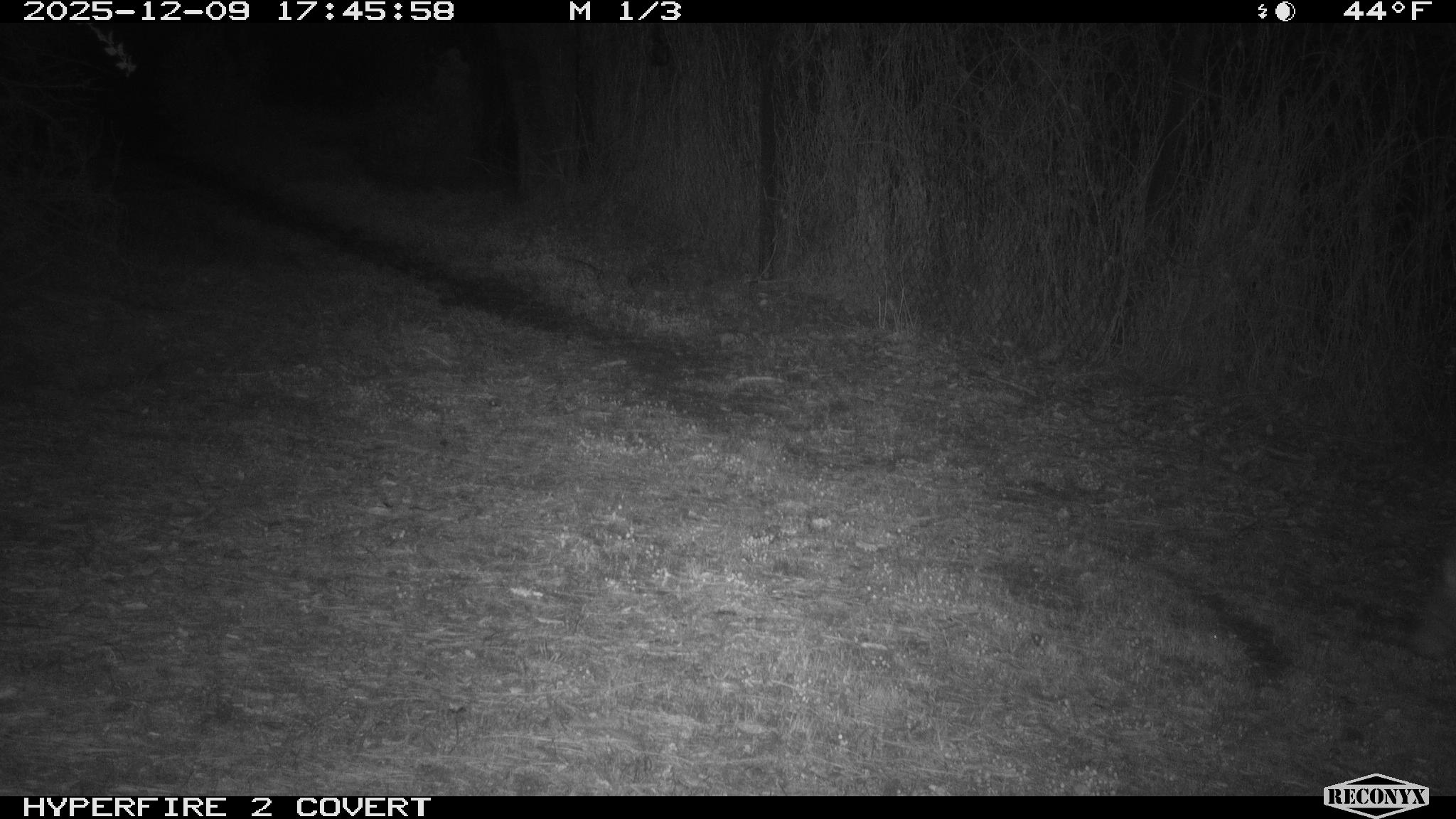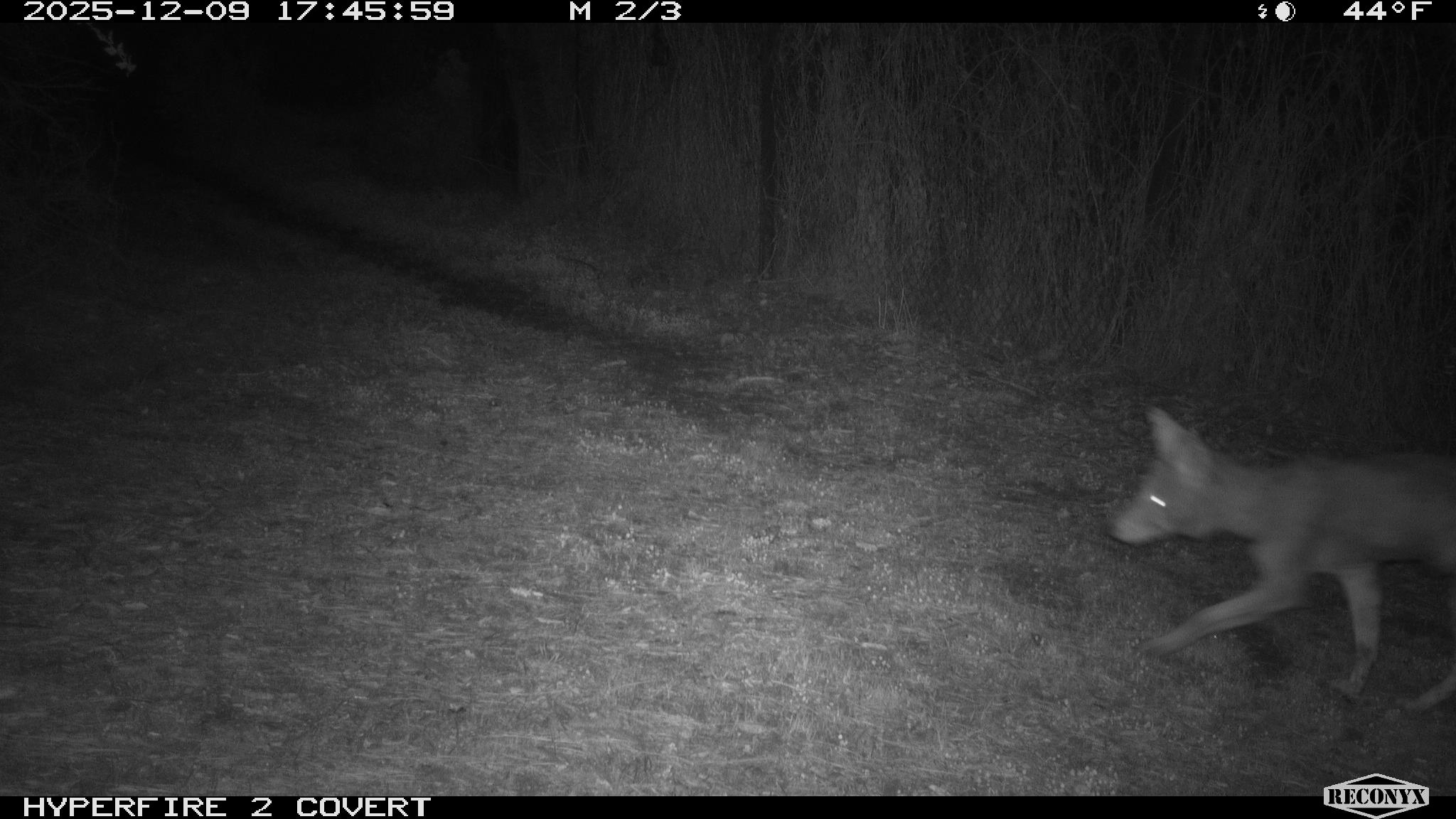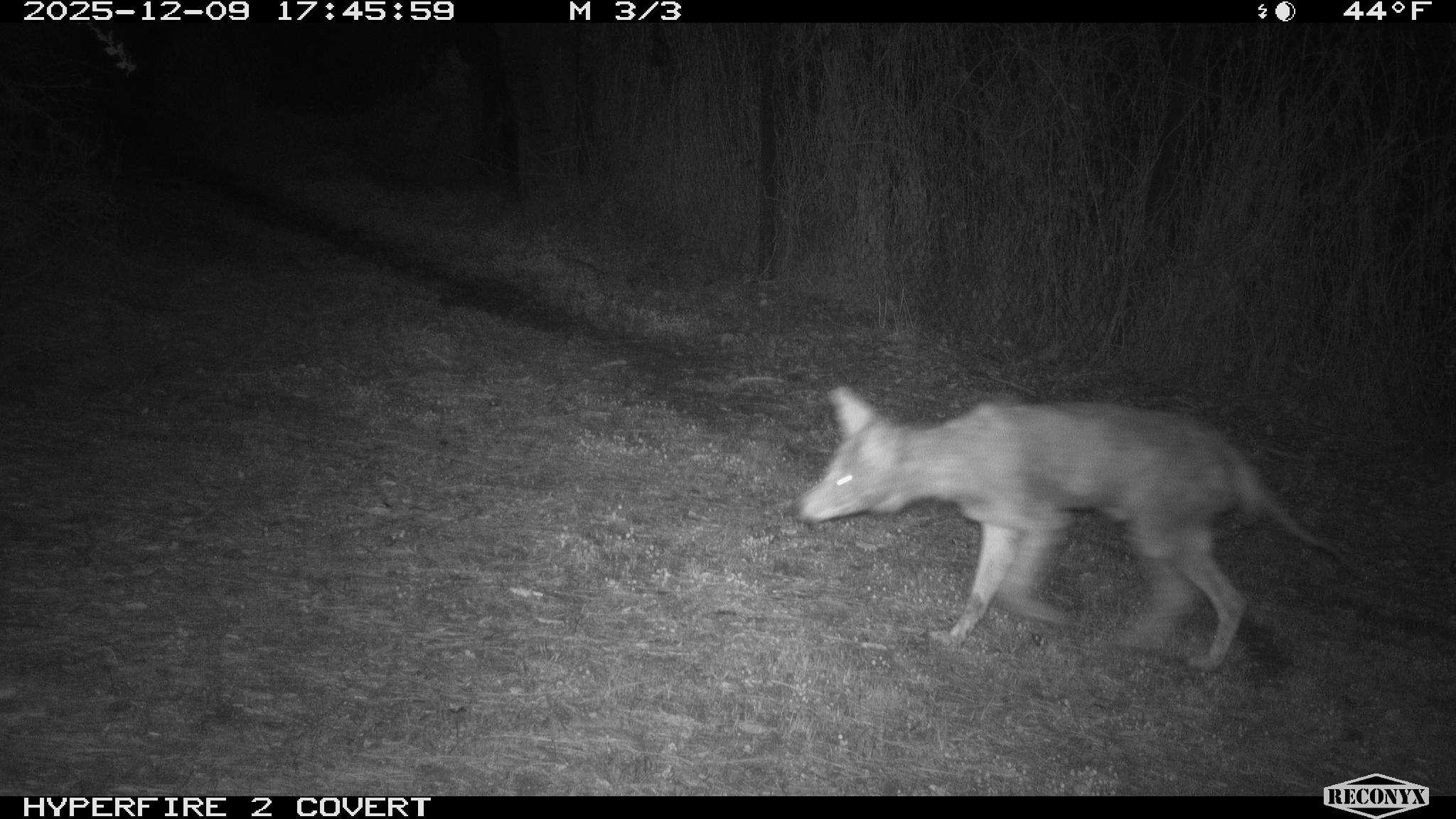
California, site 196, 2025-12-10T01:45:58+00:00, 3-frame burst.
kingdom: Animalia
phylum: Chordata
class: Mammalia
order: Carnivora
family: Canidae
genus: Canis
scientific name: Canis latrans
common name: coyote